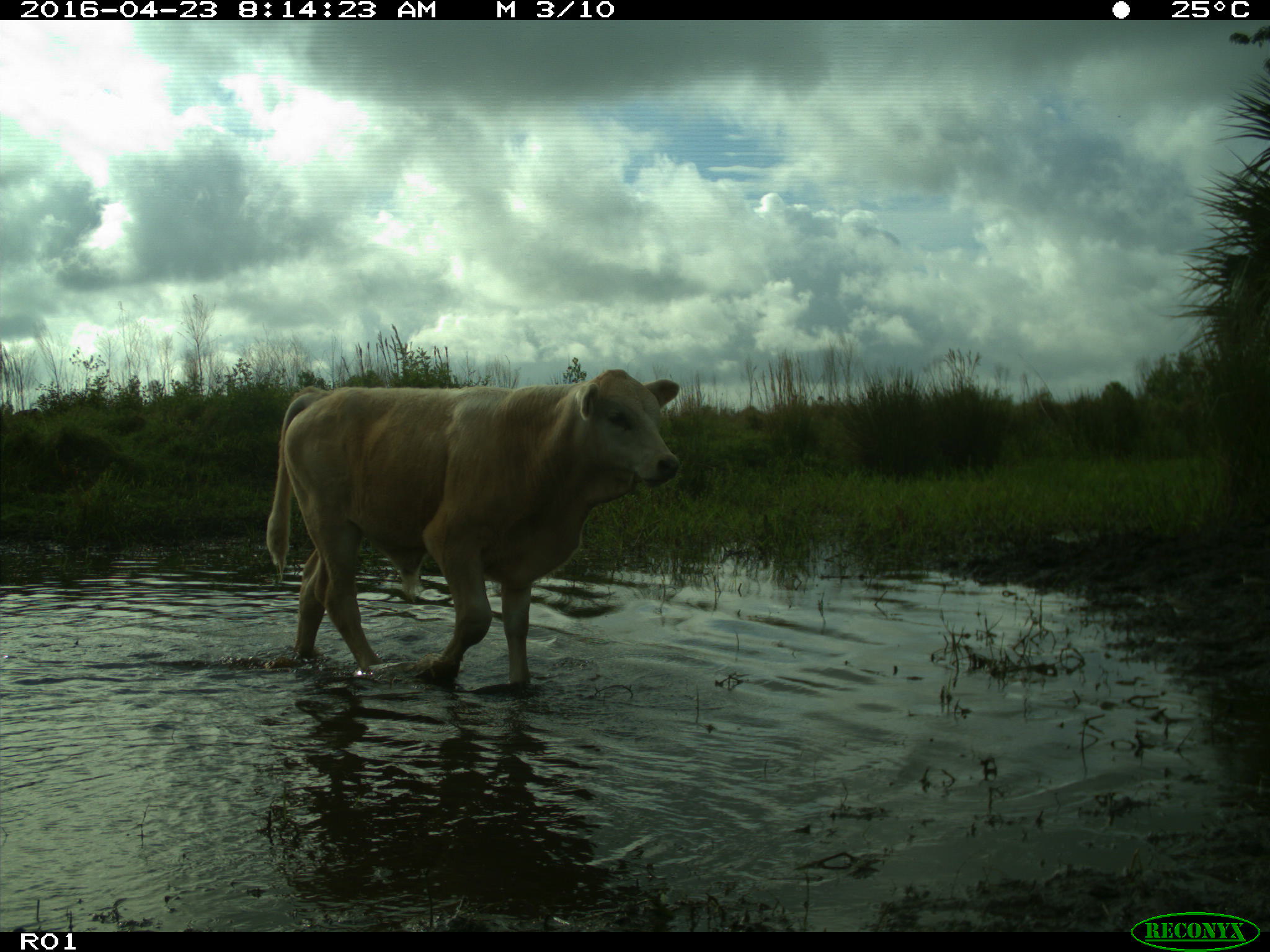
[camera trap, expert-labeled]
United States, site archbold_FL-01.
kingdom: Animalia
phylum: Chordata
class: Mammalia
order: Artiodactyla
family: Bovidae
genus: Bos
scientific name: Bos taurus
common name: domestic cow